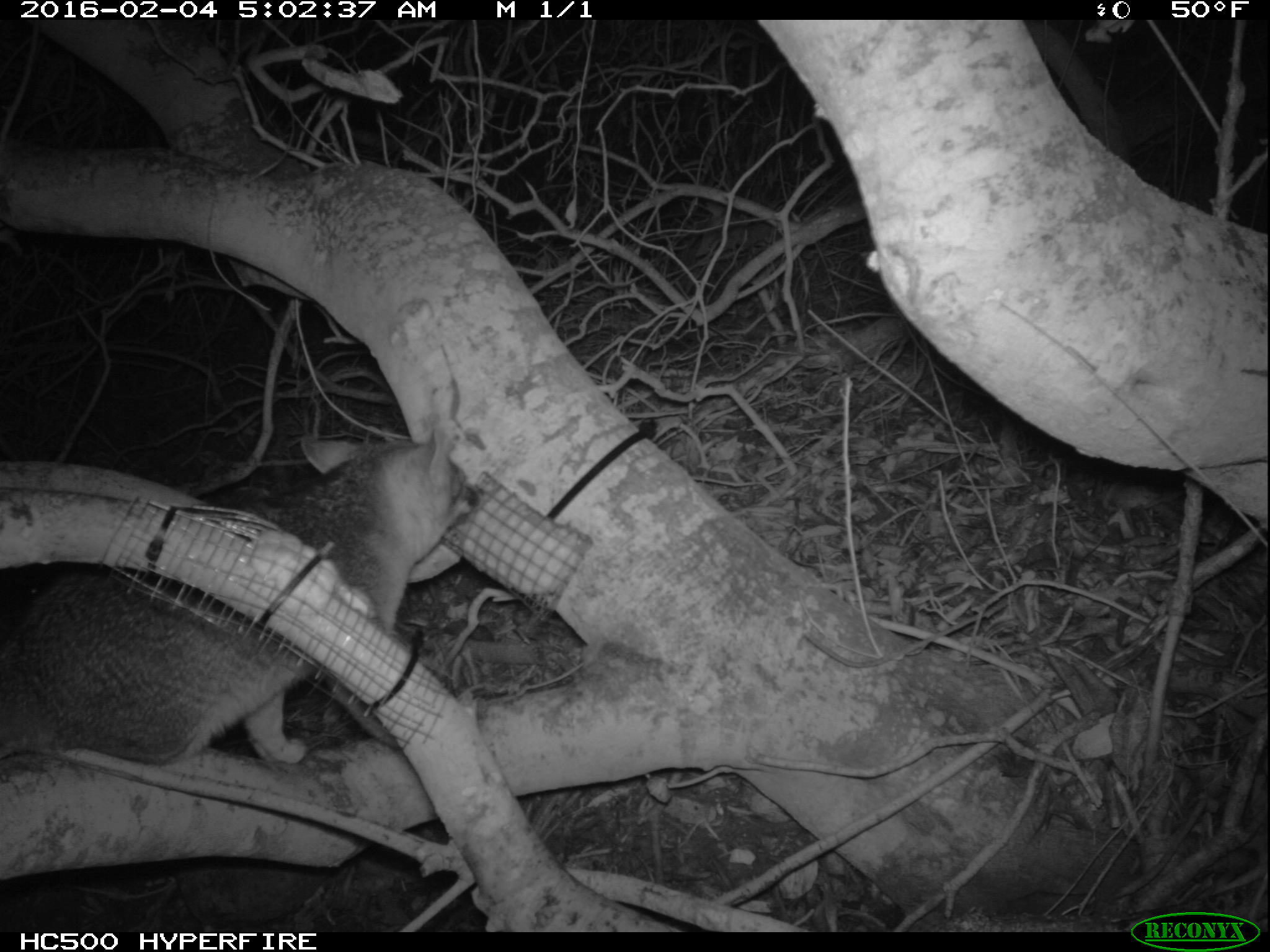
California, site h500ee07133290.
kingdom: Animalia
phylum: Chordata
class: Mammalia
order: Carnivora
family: Canidae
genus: Urocyon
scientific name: Urocyon littoralis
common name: island fox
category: fox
Fox (island fox) (Urocyon littoralis).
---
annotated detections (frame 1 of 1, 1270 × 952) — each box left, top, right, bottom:
fox: 0, 427, 480, 765